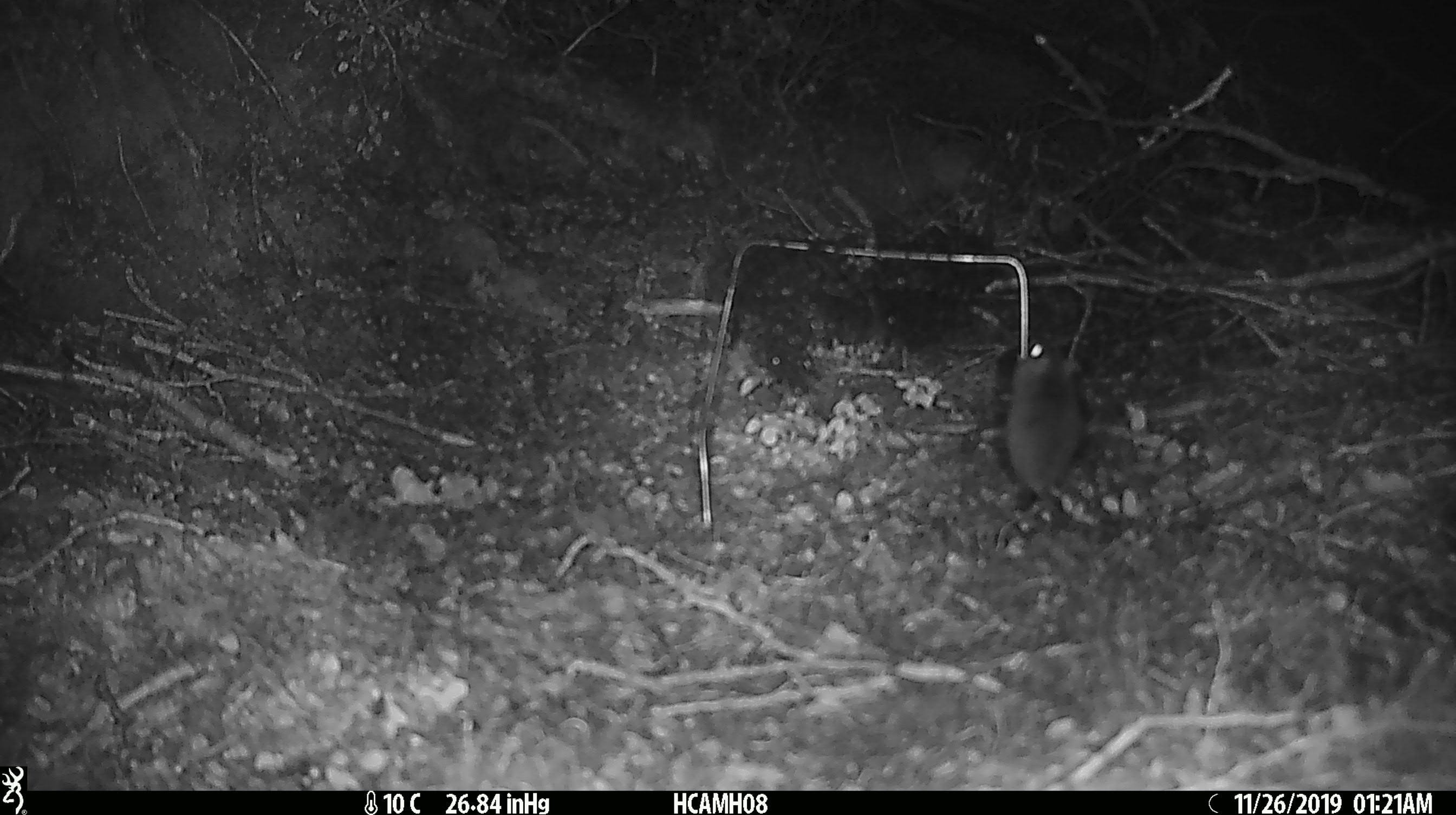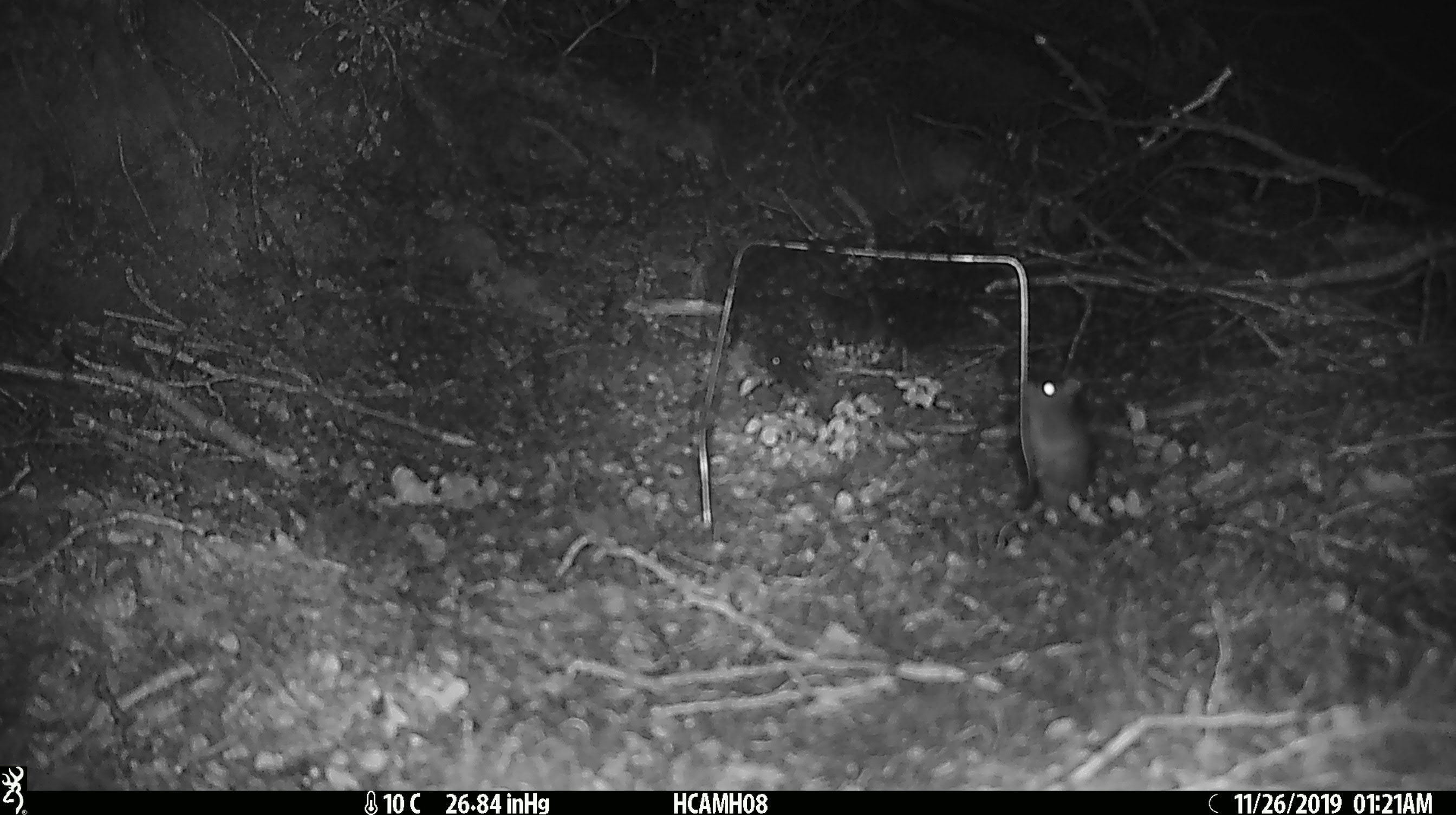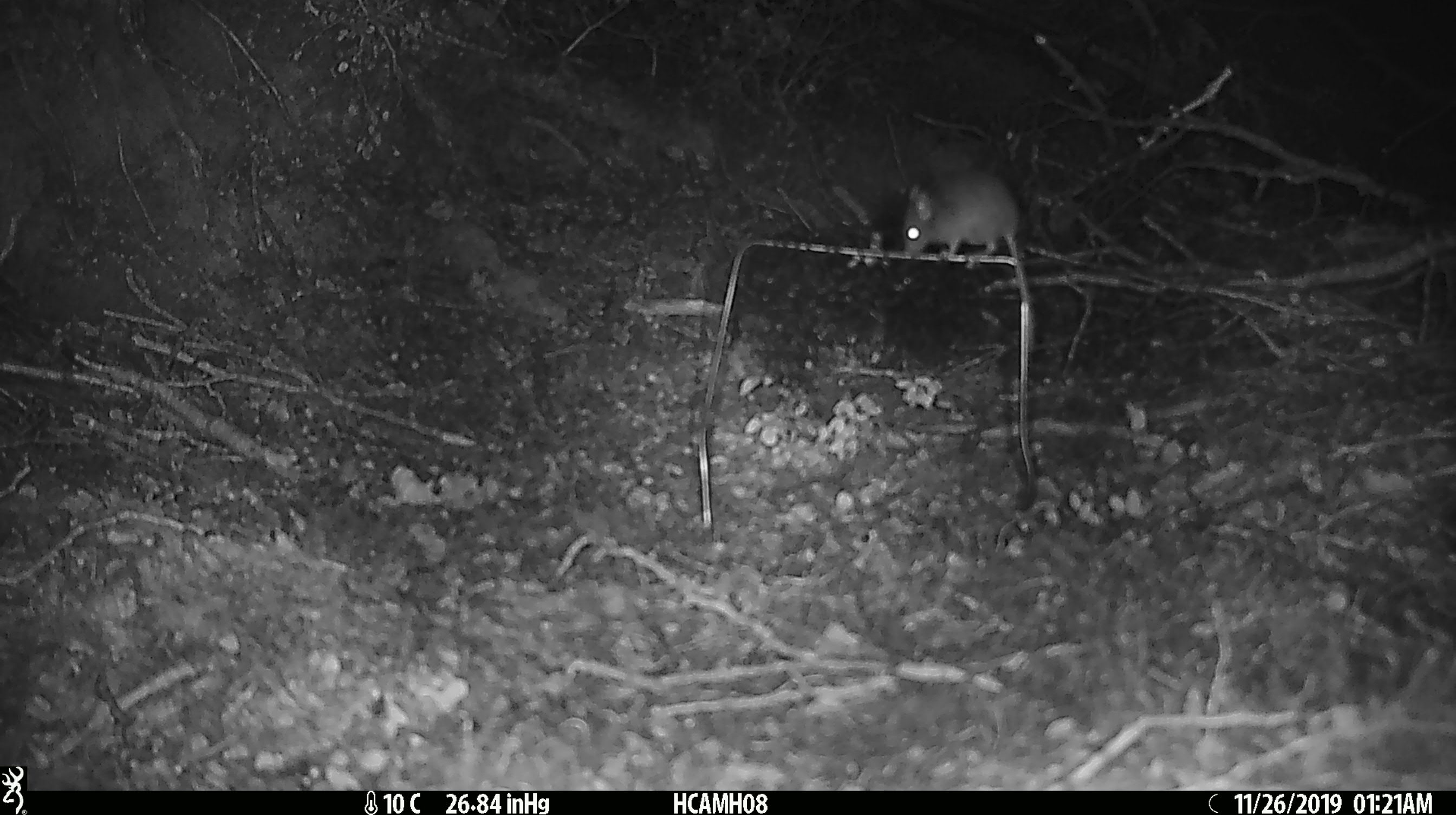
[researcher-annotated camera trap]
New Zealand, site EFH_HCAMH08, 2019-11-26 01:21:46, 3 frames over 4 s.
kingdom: Animalia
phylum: Chordata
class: Mammalia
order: Rodentia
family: Muridae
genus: Mus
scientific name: Mus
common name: mouse